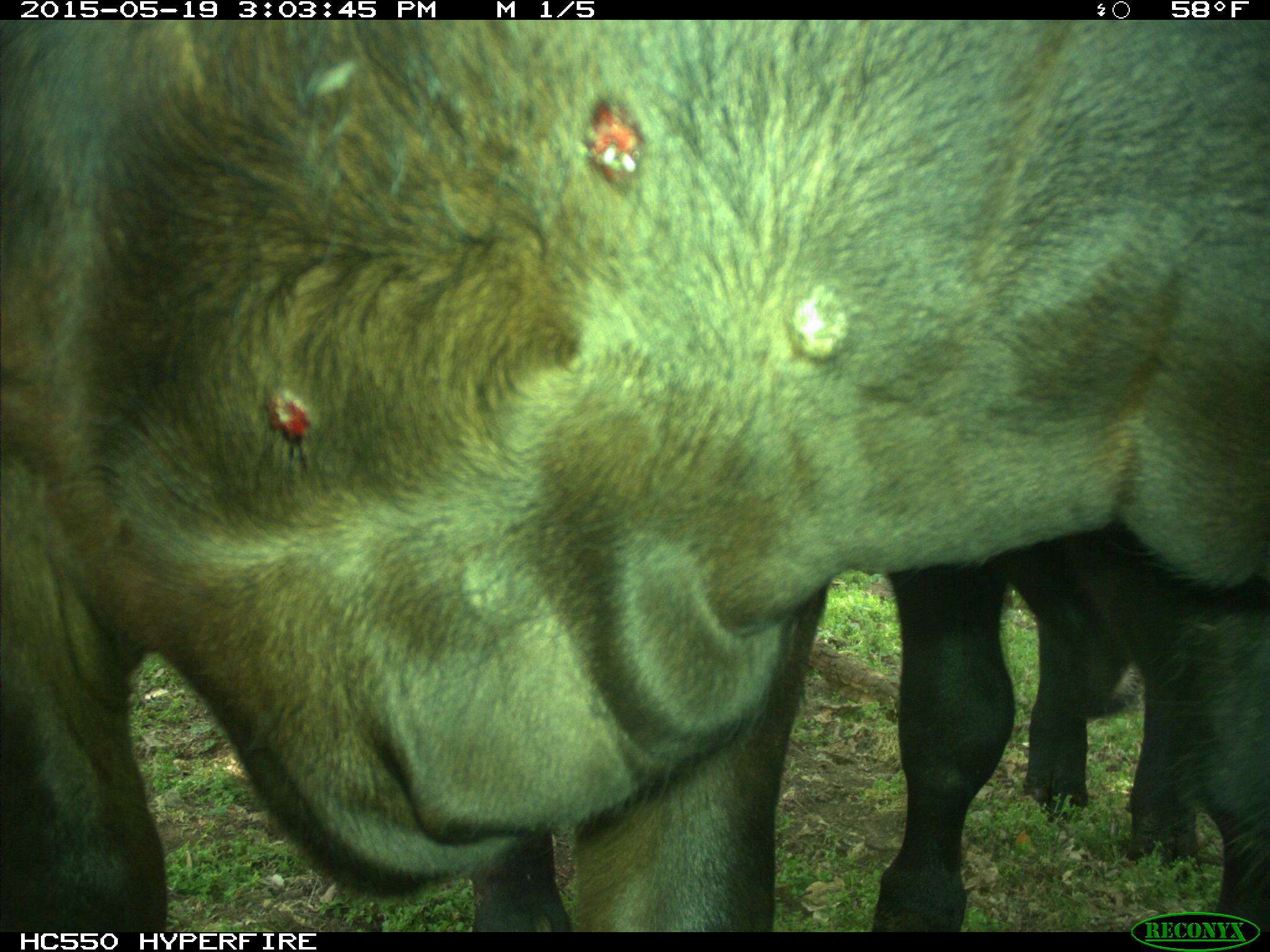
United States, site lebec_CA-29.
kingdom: Animalia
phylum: Chordata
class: Mammalia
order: Artiodactyla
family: Bovidae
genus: Bos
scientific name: Bos taurus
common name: domestic cow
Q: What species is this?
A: Bos taurus (domestic cow).